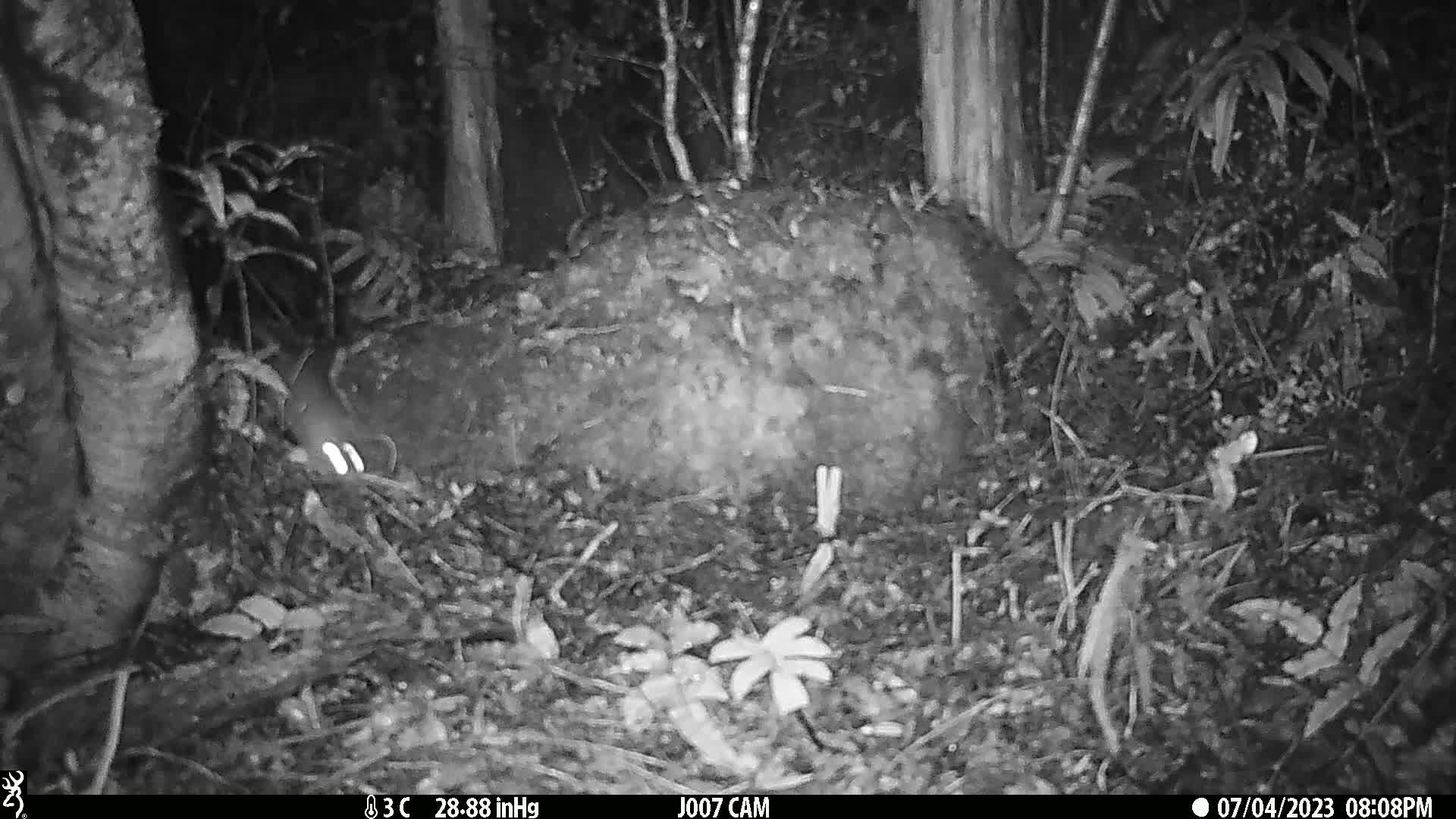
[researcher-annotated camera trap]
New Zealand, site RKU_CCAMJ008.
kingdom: Animalia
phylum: Chordata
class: Mammalia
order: Rodentia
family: Muridae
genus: Rattus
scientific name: Rattus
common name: rat